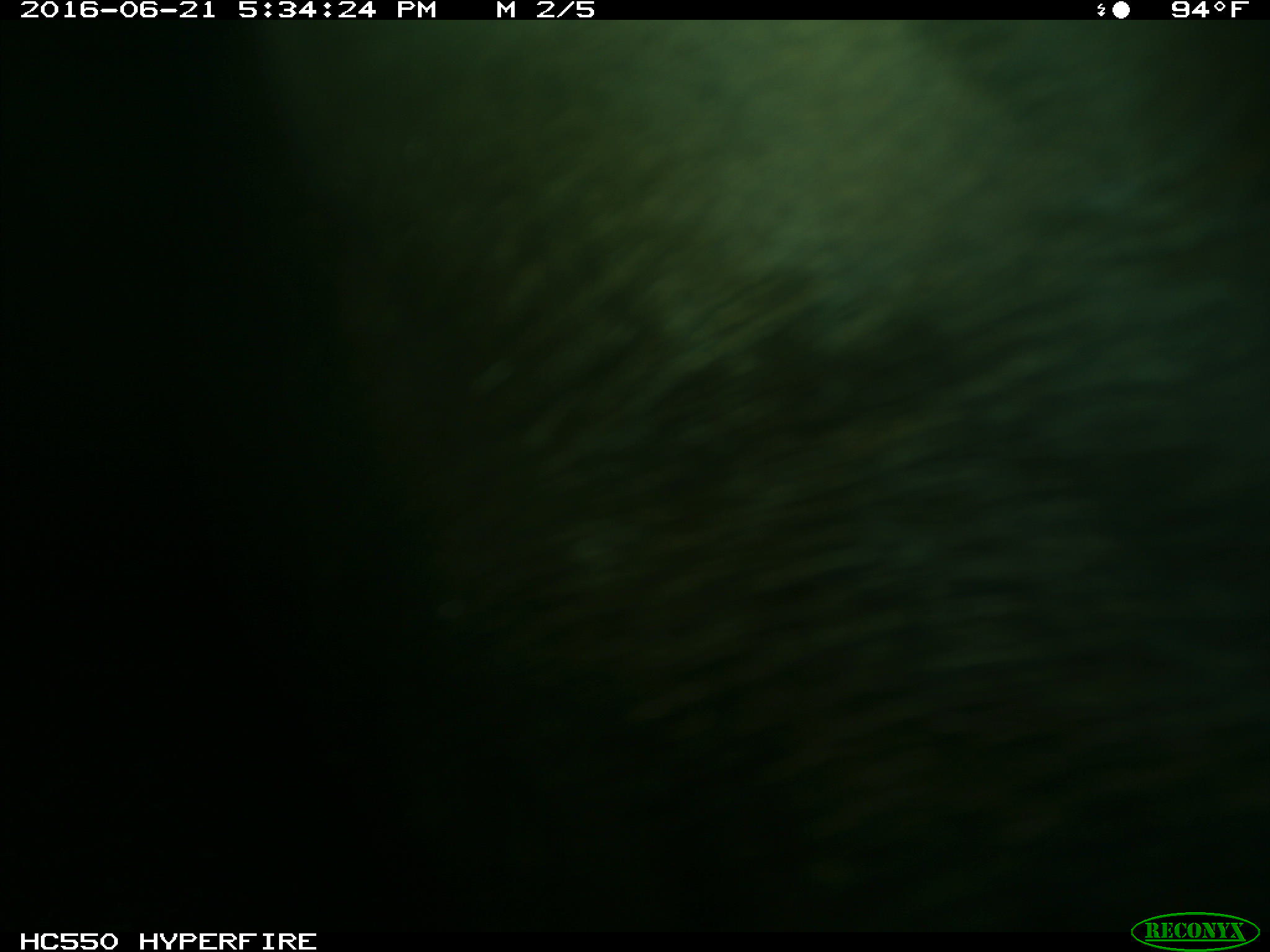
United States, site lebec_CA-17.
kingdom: Animalia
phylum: Chordata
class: Mammalia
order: Artiodactyla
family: Bovidae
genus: Bos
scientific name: Bos taurus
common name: domestic cow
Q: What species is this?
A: Bos taurus (domestic cow).